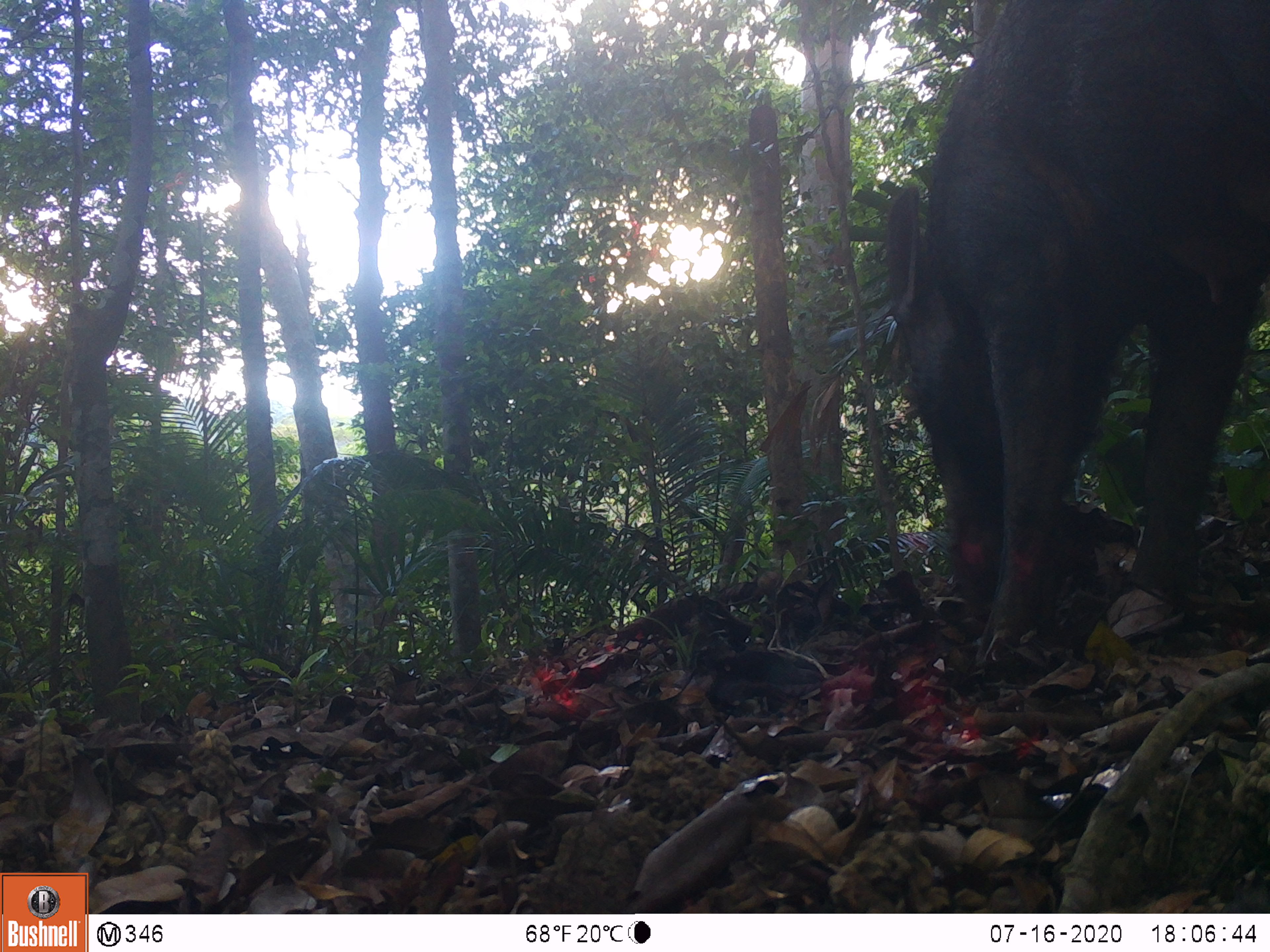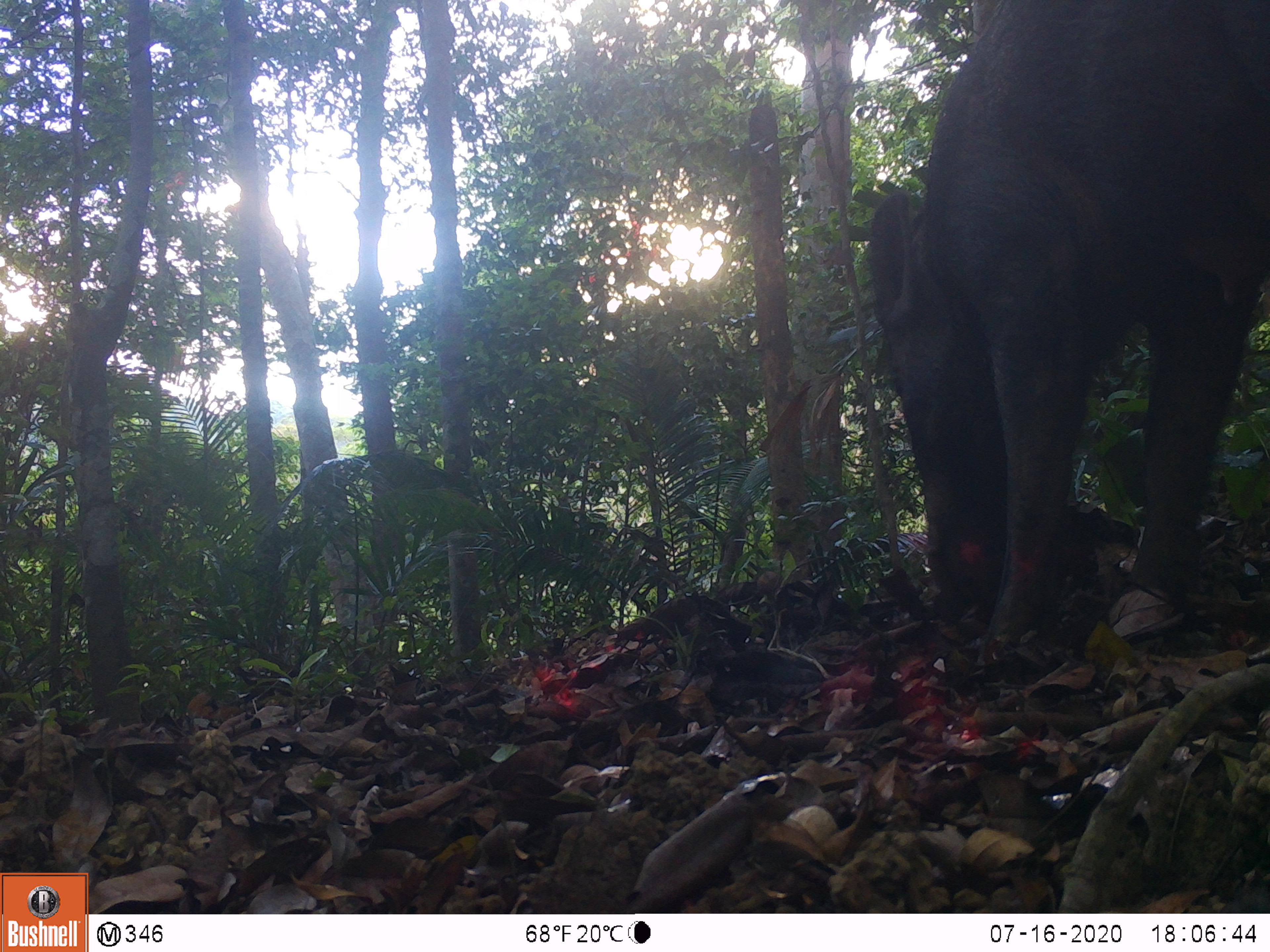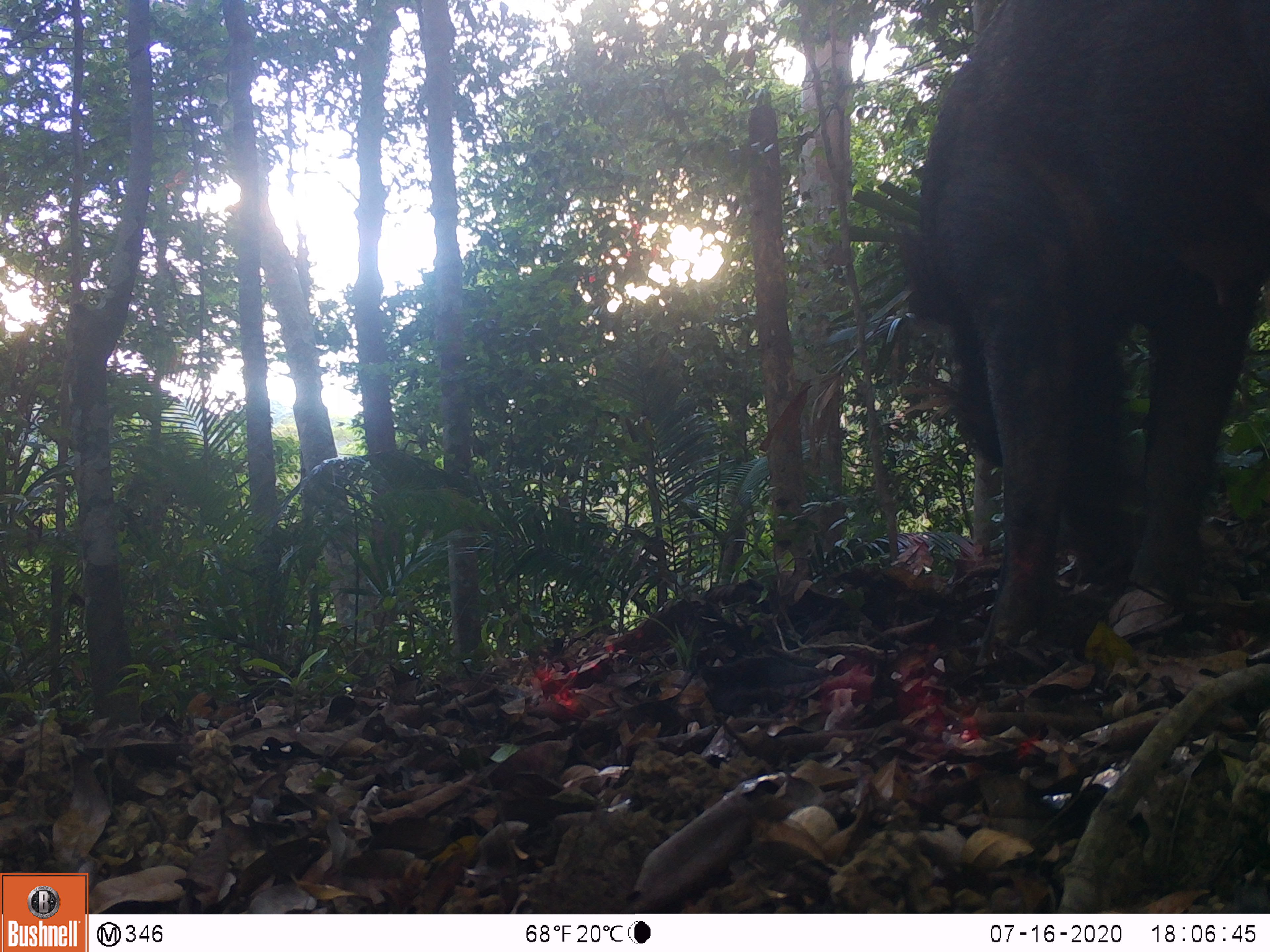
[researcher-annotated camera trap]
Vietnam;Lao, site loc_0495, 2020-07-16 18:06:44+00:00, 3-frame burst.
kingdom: Animalia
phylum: Chordata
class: Mammalia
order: Artiodactyla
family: Suidae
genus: Sus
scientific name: Sus scrofa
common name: eurasian wild pig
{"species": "eurasian wild pig (Sus scrofa)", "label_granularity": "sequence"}